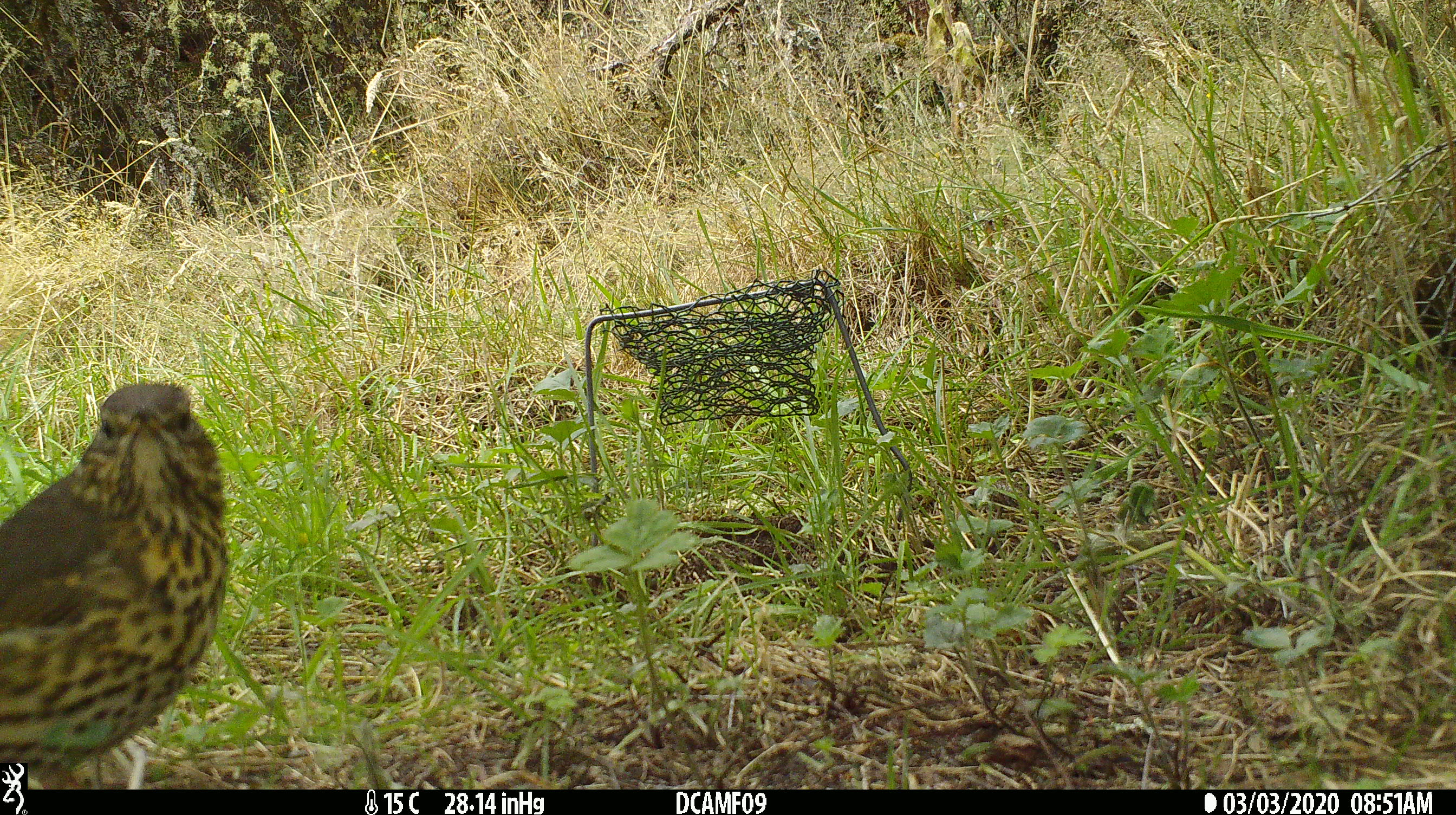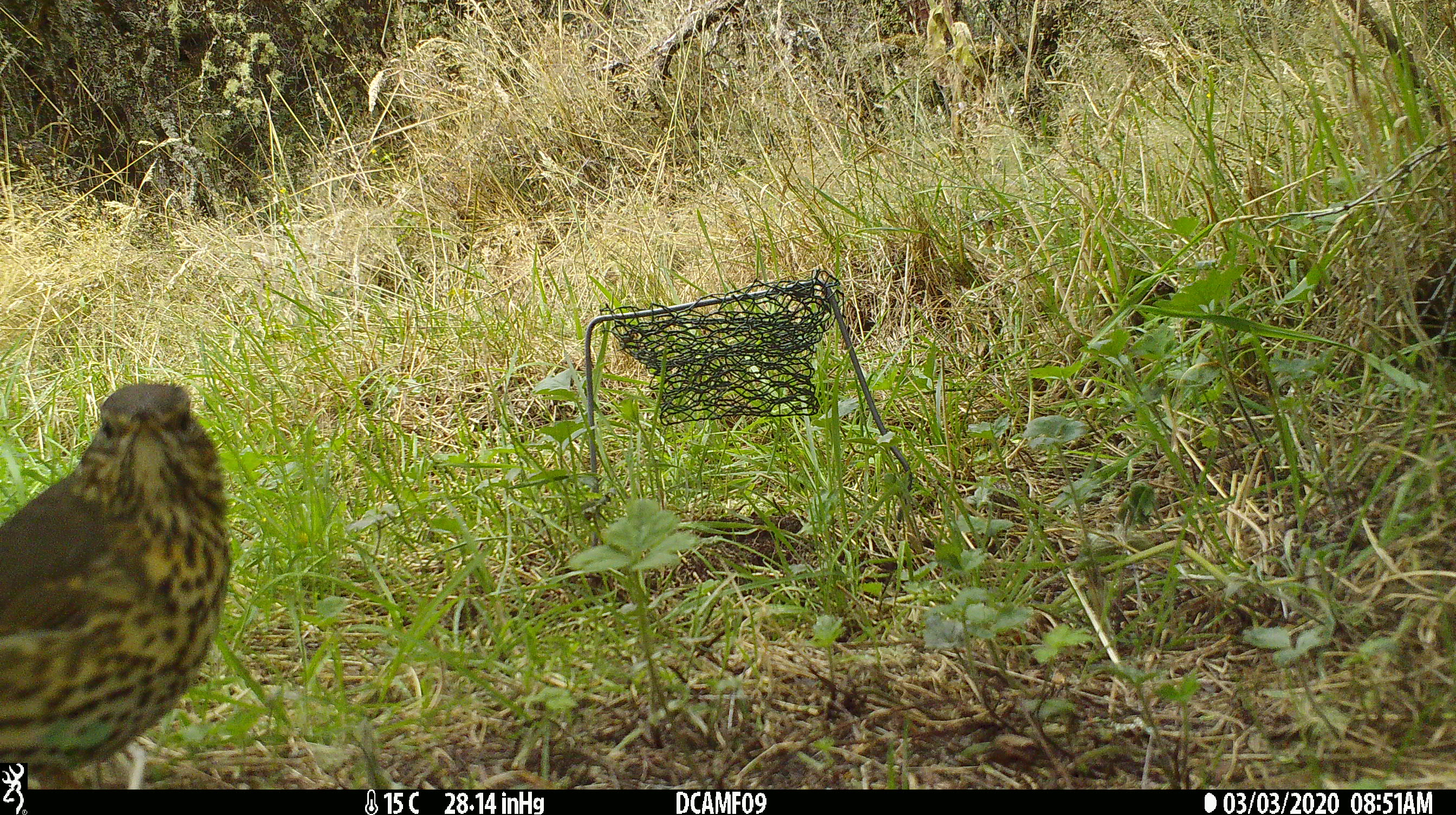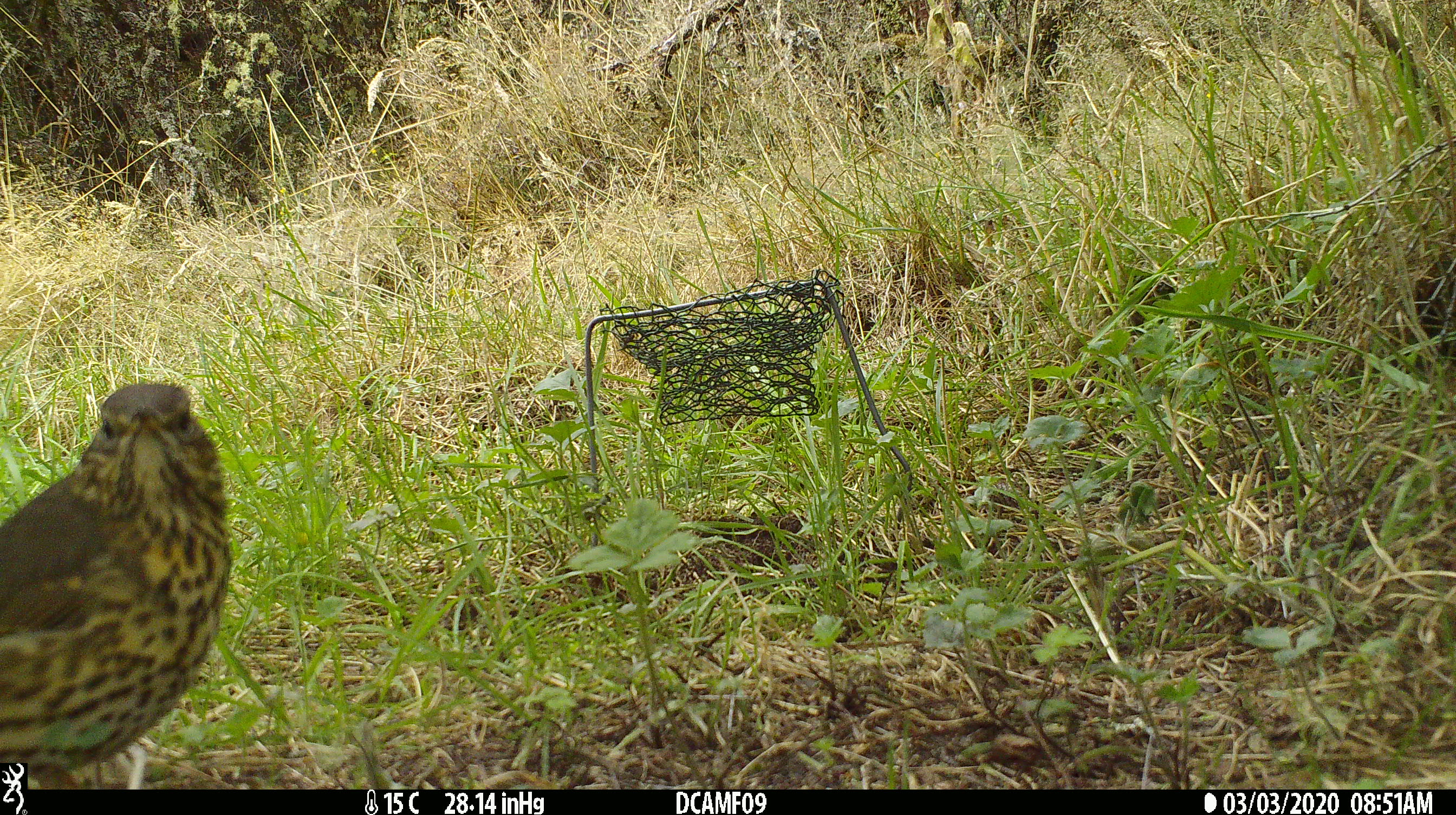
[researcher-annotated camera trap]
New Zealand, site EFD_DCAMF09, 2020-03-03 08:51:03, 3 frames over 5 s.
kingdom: Animalia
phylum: Chordata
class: Aves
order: Passeriformes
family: Turdidae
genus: Turdus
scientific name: Turdus philomelos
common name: song thrush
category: thrush